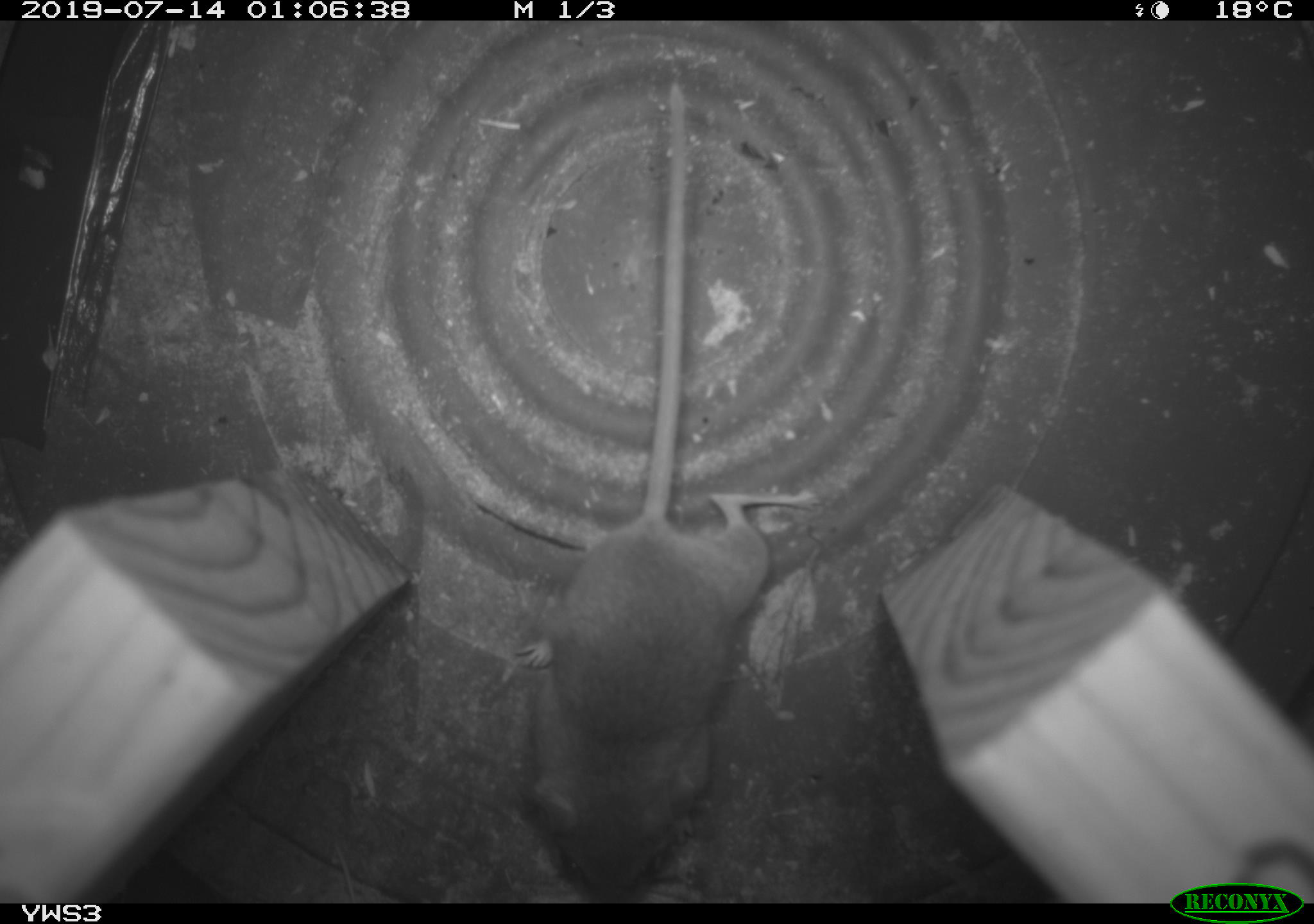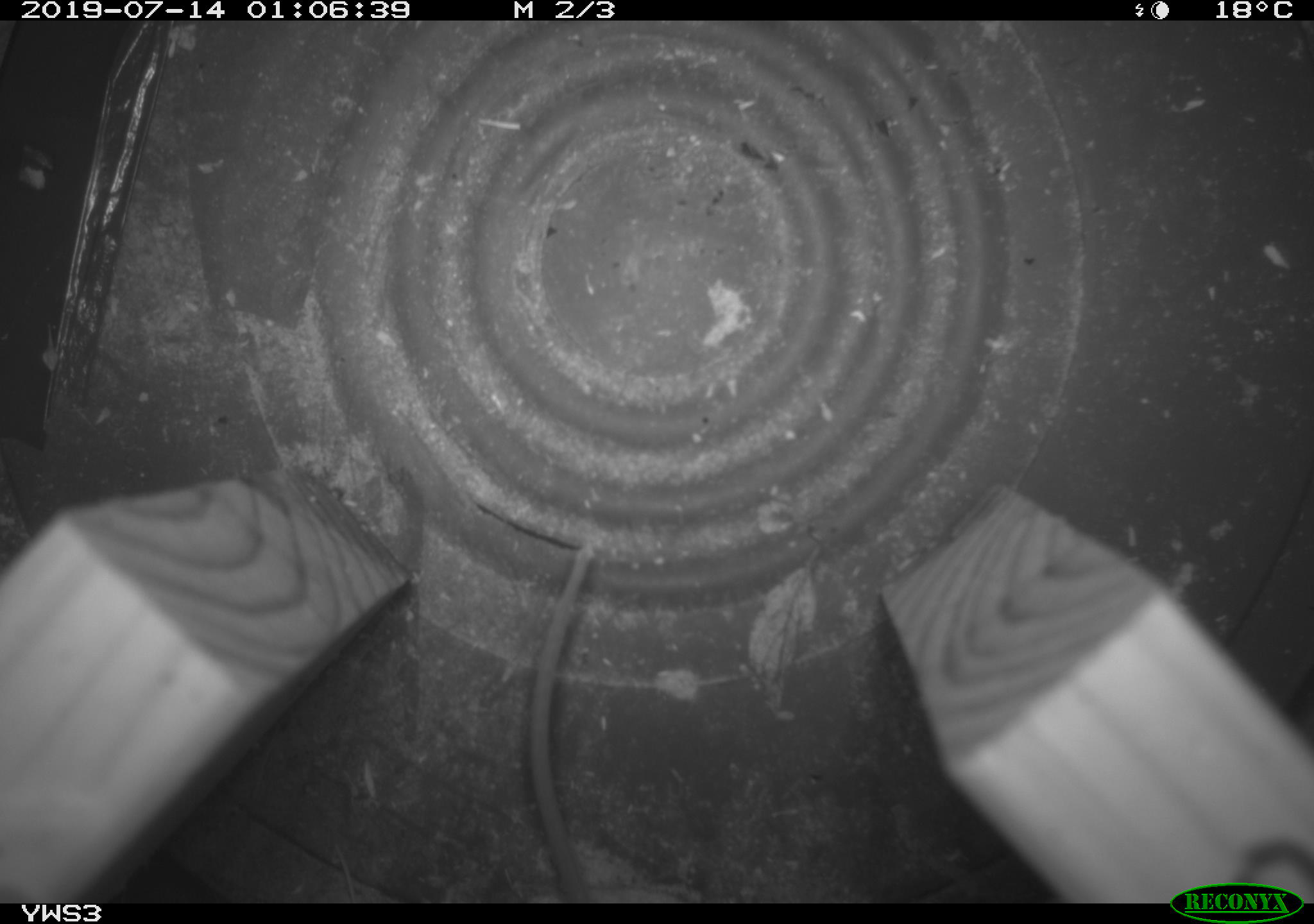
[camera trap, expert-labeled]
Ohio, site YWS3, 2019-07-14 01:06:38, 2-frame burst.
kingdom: Animalia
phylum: Chordata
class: Mammalia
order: Rodentia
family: Cricetidae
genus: Peromyscus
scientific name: Peromyscus leucopus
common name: white-footed mouse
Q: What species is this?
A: White-footed mouse (Peromyscus leucopus).